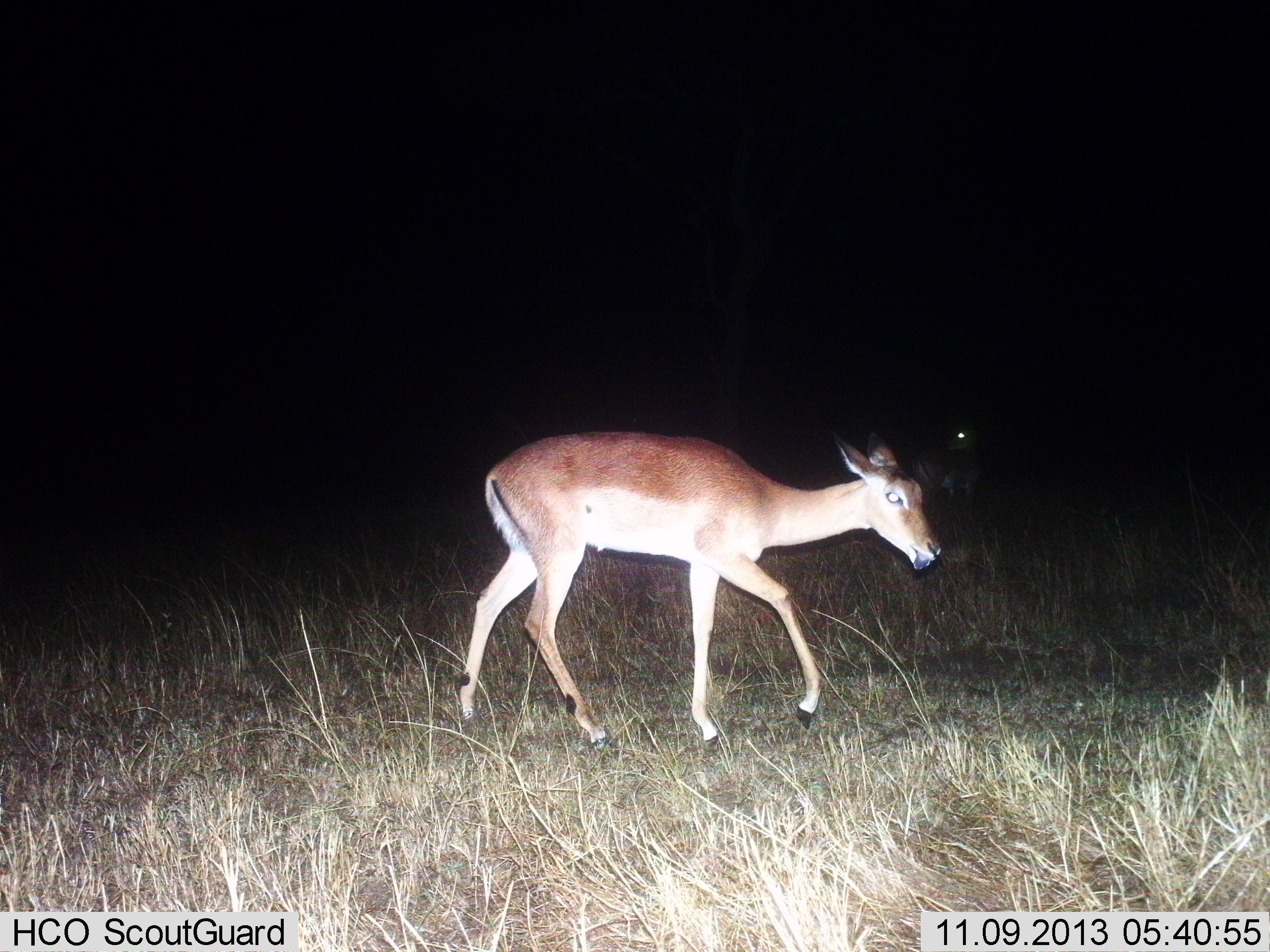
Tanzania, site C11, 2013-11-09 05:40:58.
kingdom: Animalia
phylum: Chordata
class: Mammalia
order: Artiodactyla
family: Bovidae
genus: Aepyceros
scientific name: Aepyceros melampus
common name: impala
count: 1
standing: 20%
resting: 0%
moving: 90%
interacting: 0%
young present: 0%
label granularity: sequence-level